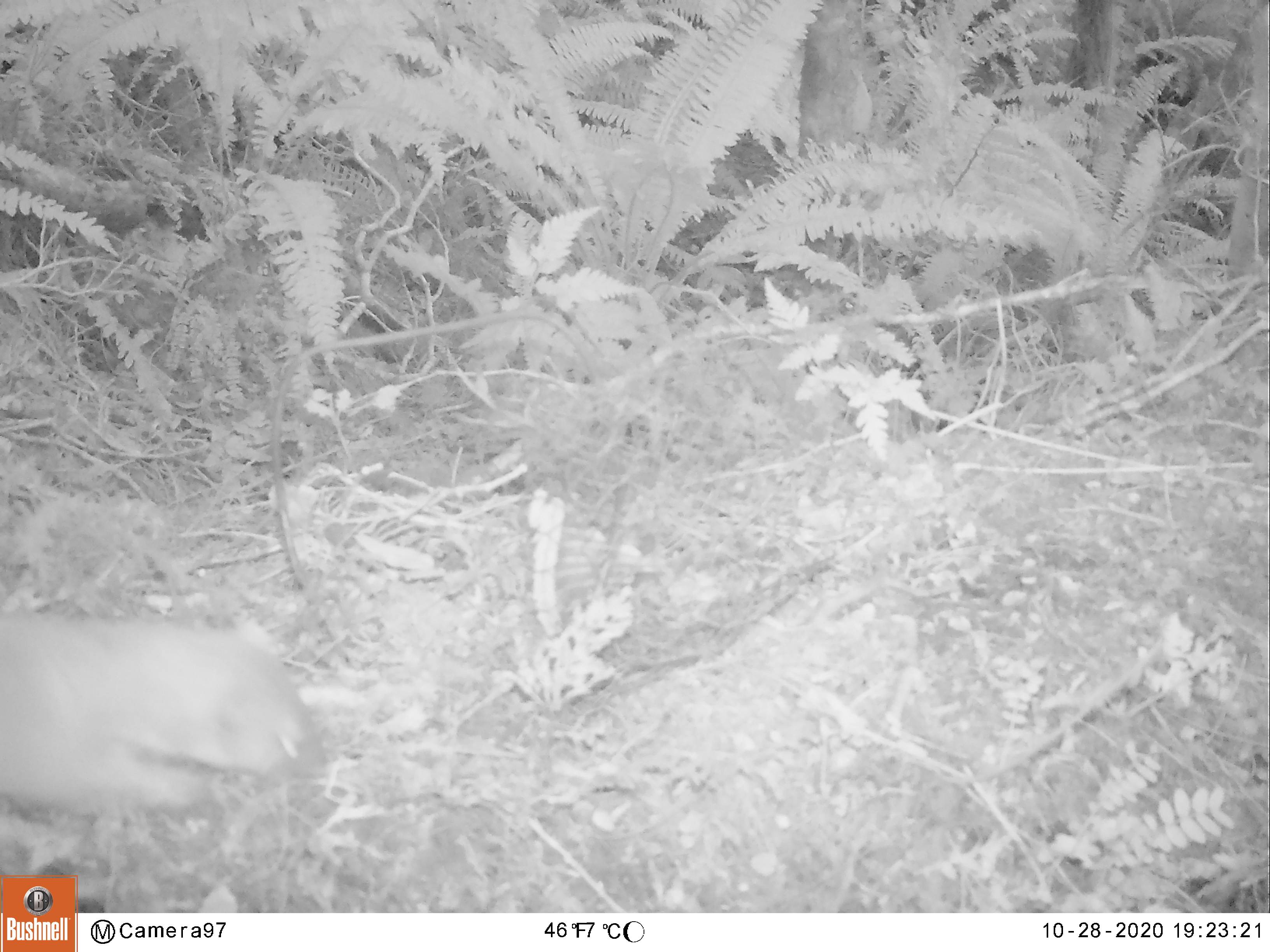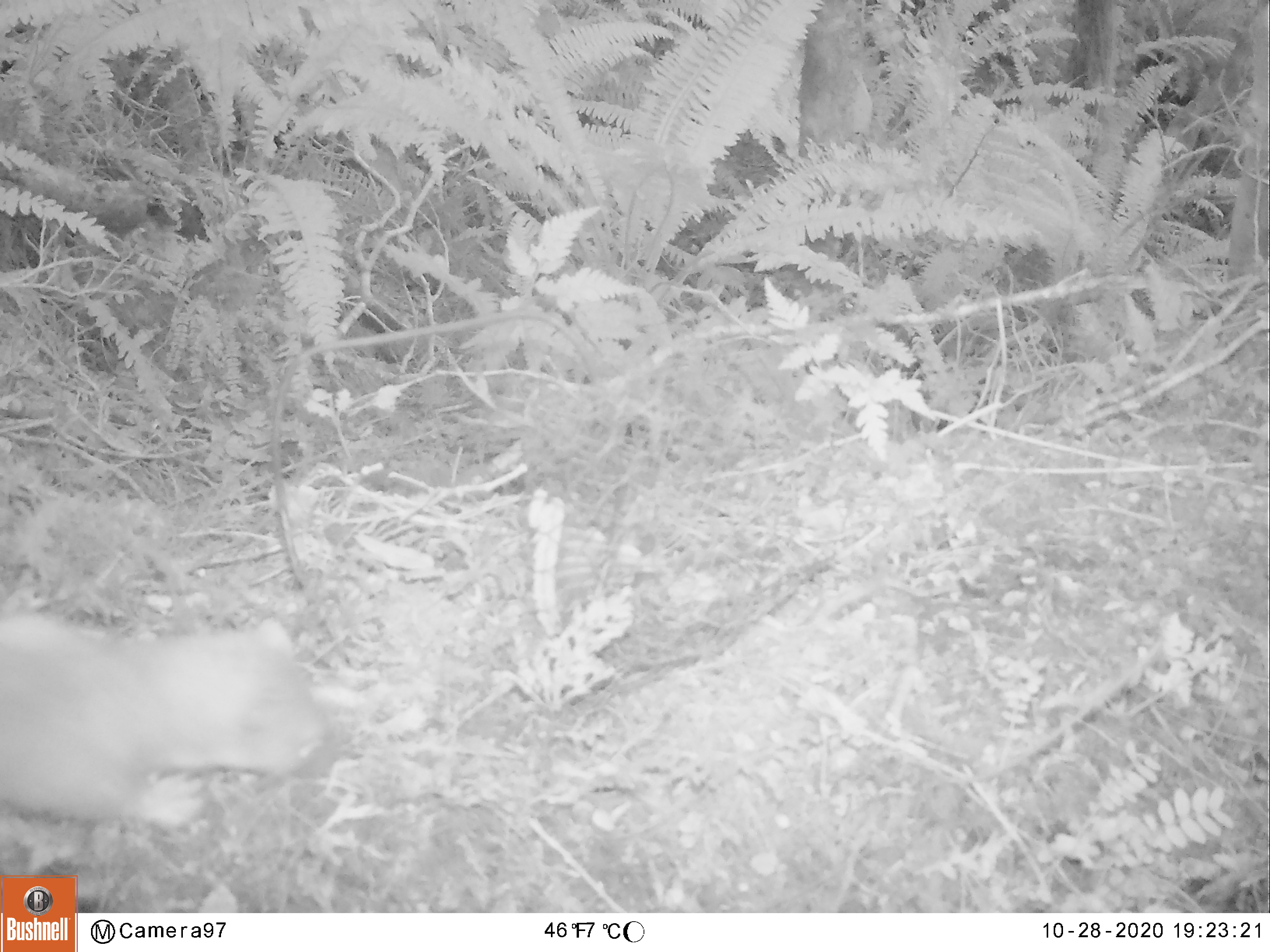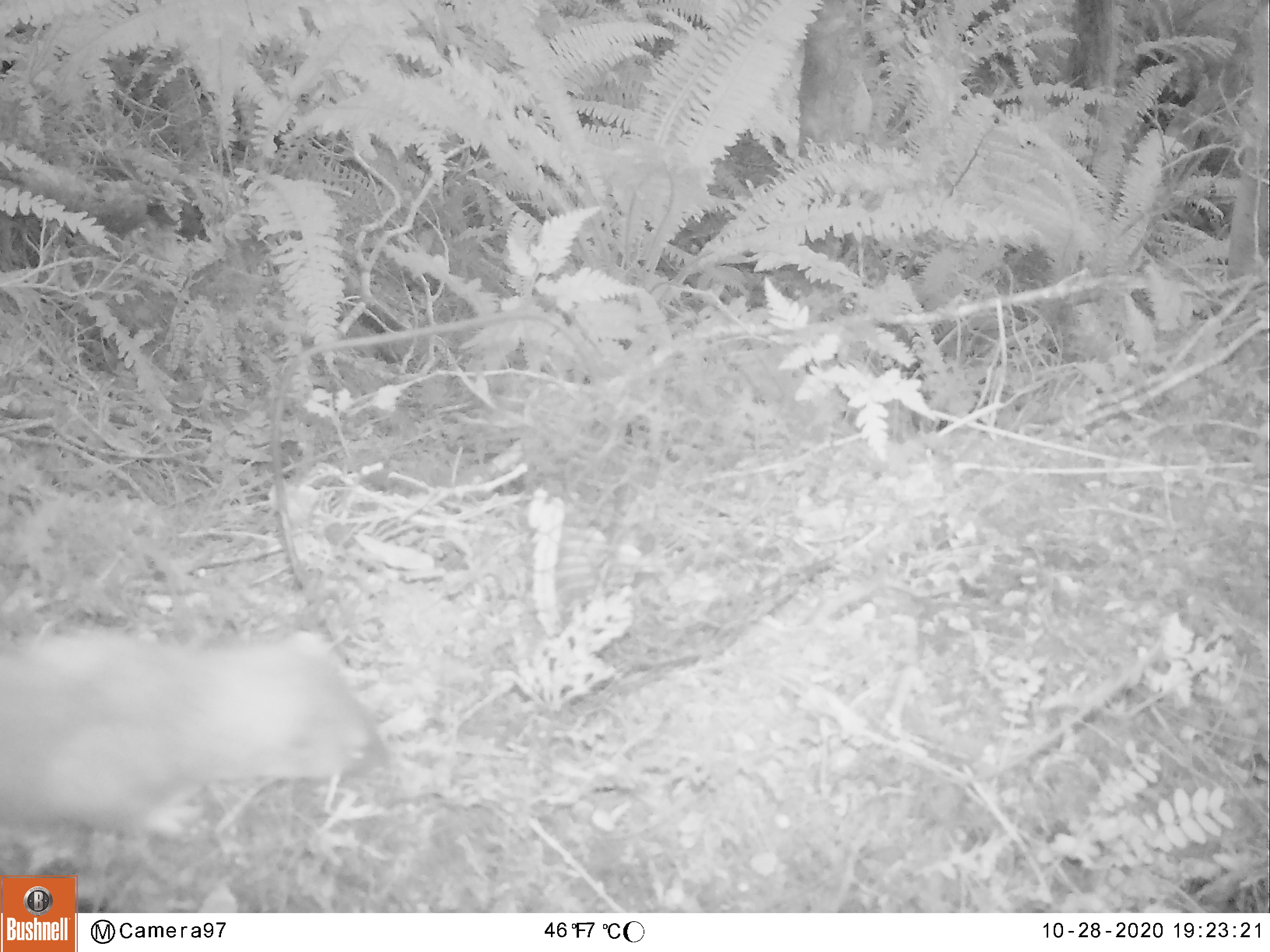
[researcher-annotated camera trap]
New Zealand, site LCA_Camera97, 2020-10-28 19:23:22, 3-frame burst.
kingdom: Animalia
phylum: Chordata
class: Mammalia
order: Carnivora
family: Mustelidae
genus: Mustela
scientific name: Mustela erminea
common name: stoat